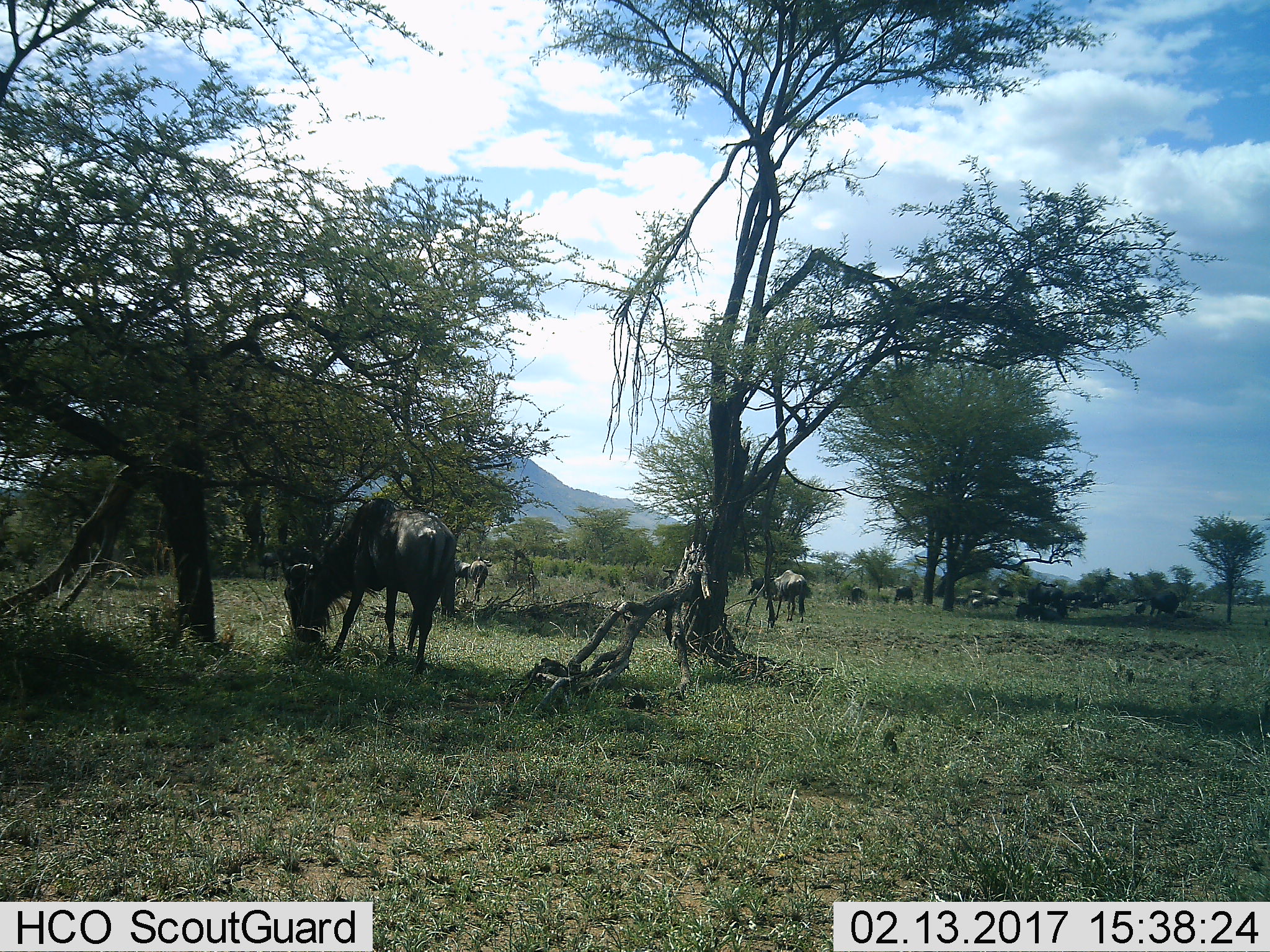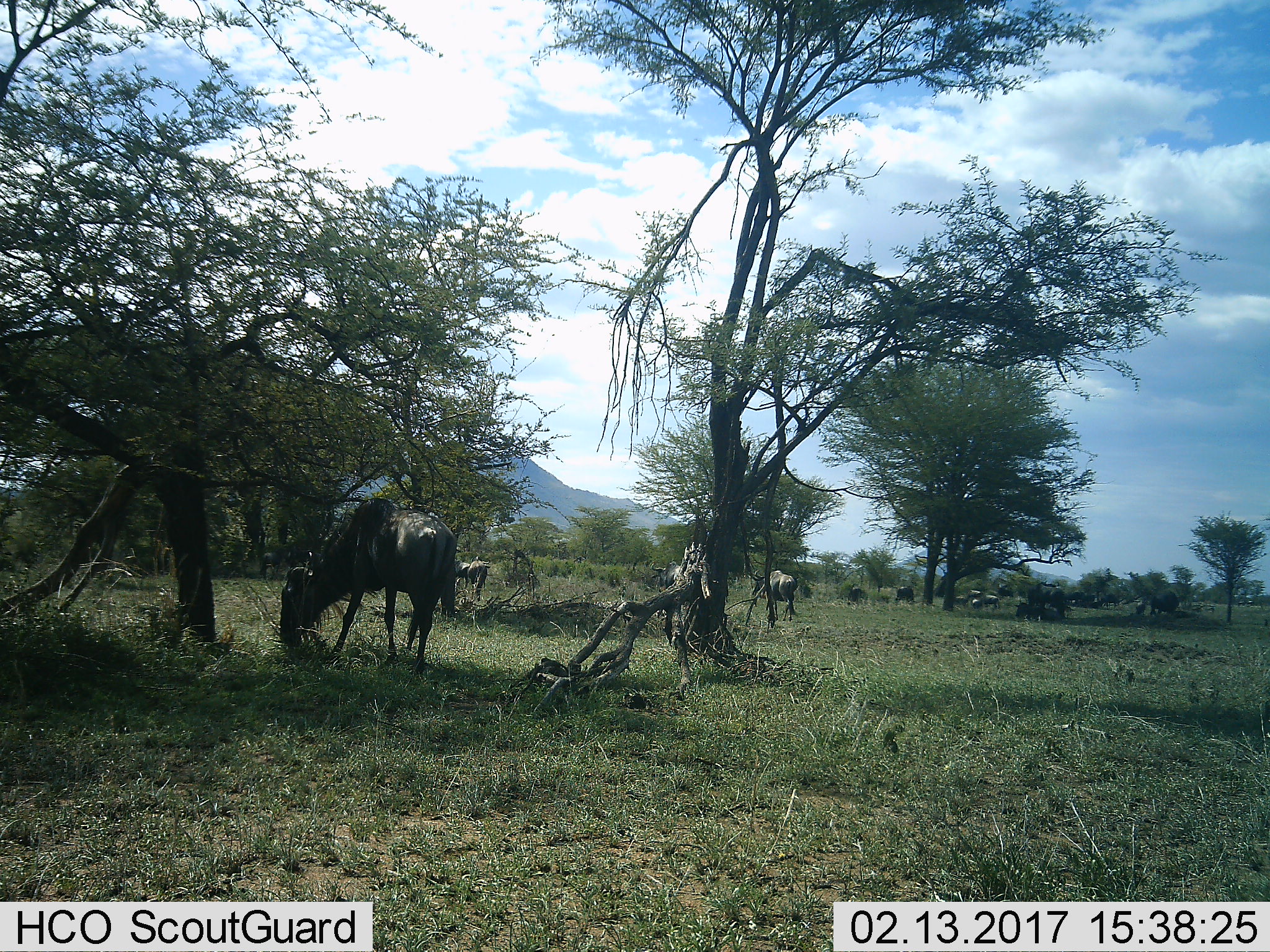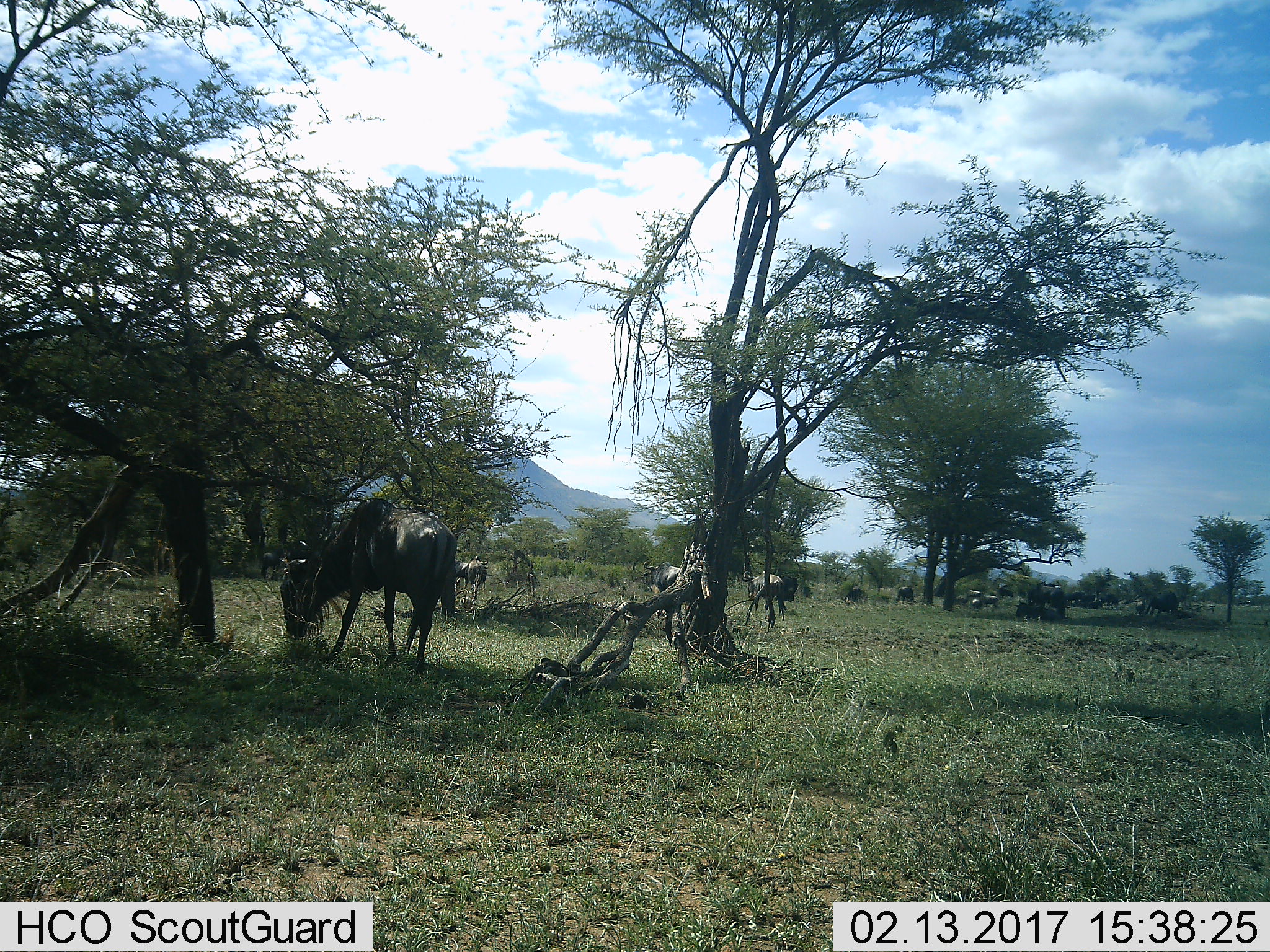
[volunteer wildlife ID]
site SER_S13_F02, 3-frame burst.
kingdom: Animalia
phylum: Chordata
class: Mammalia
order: Artiodactyla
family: Bovidae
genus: Connochaetes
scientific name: Connochaetes taurinus taurinus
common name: blue wildebeest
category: wildebeestblue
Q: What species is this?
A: Wildebeestblue (blue wildebeest) (Connochaetes taurinus taurinus).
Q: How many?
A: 11-50.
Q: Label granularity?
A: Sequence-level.